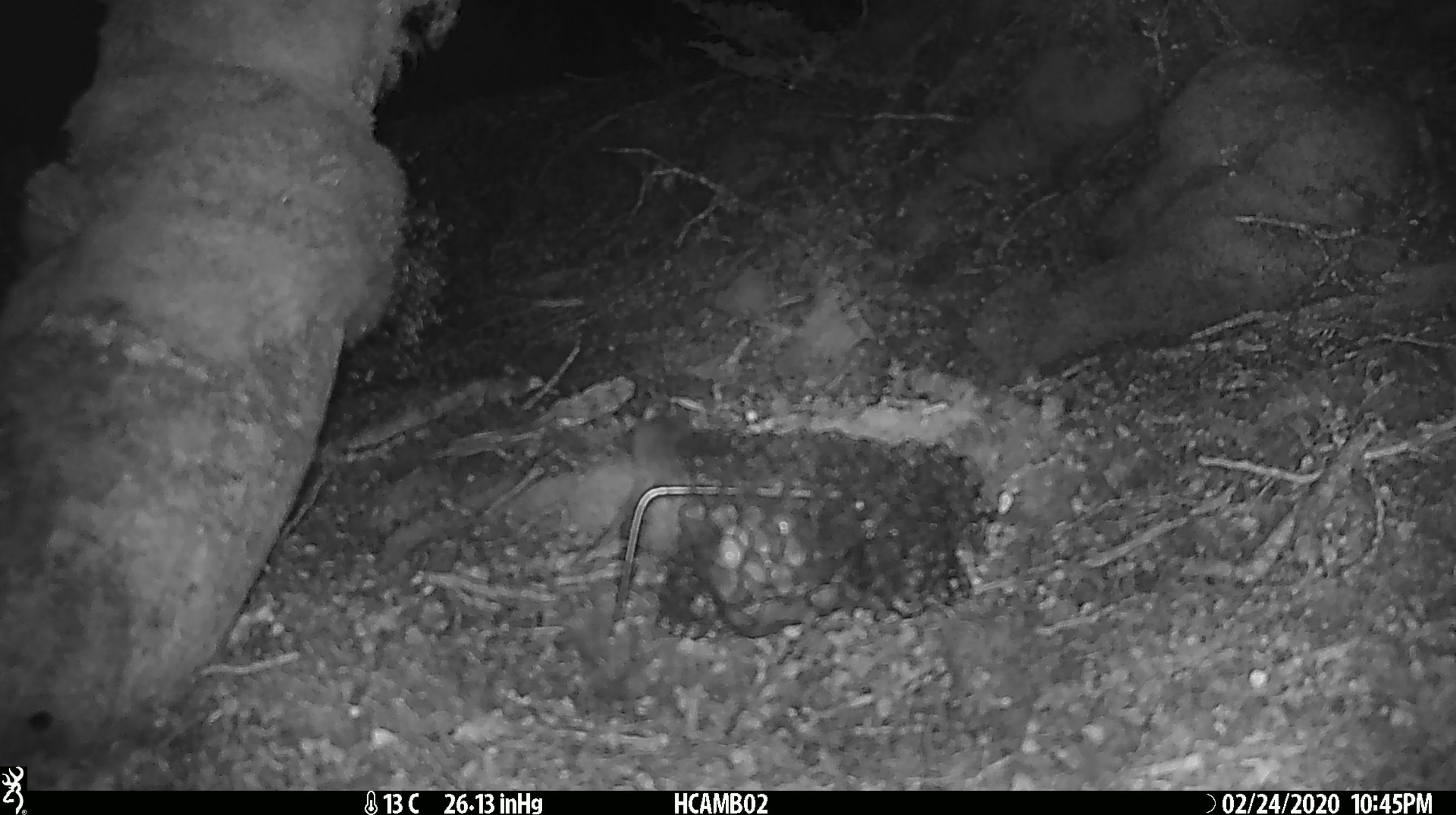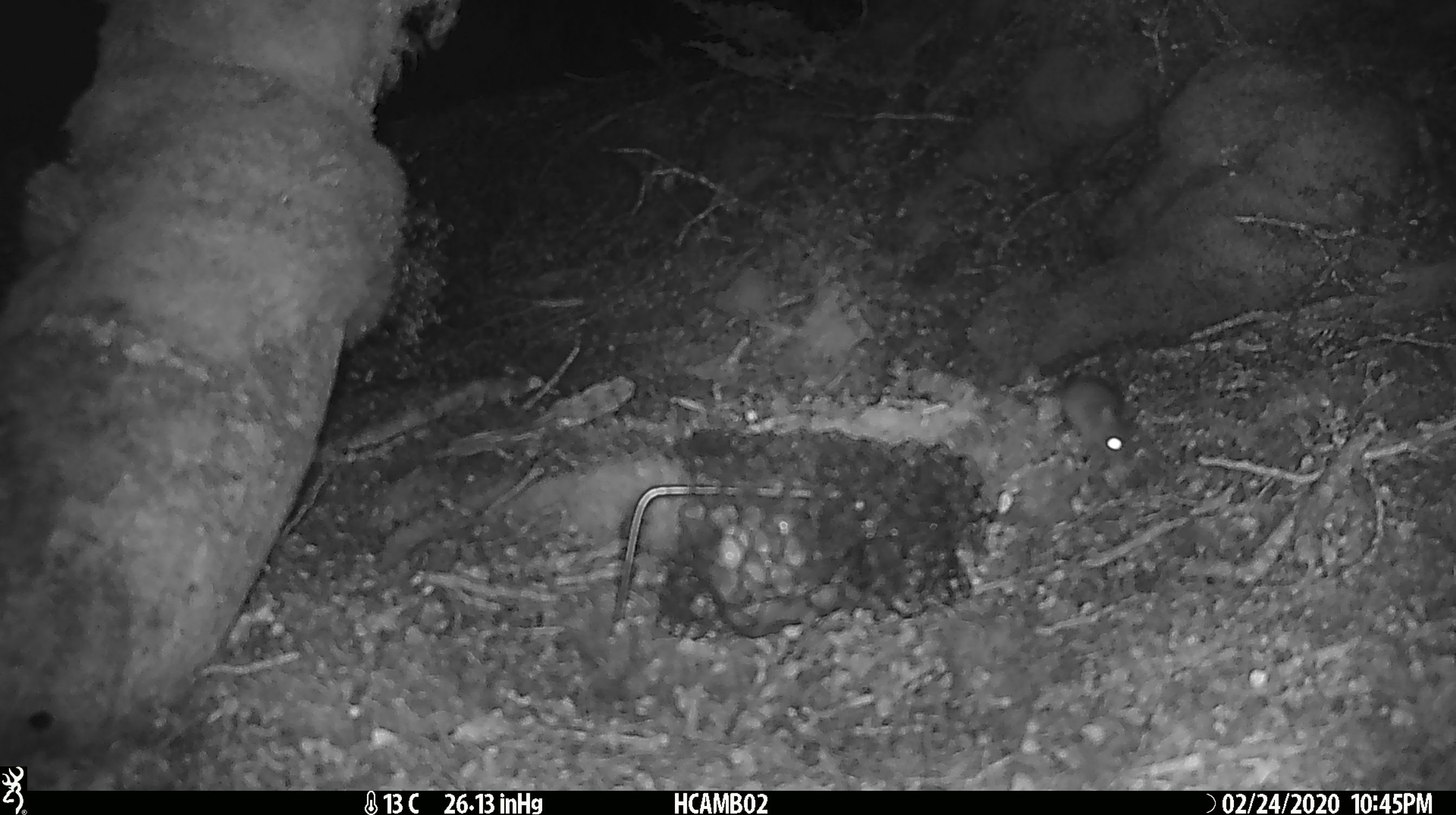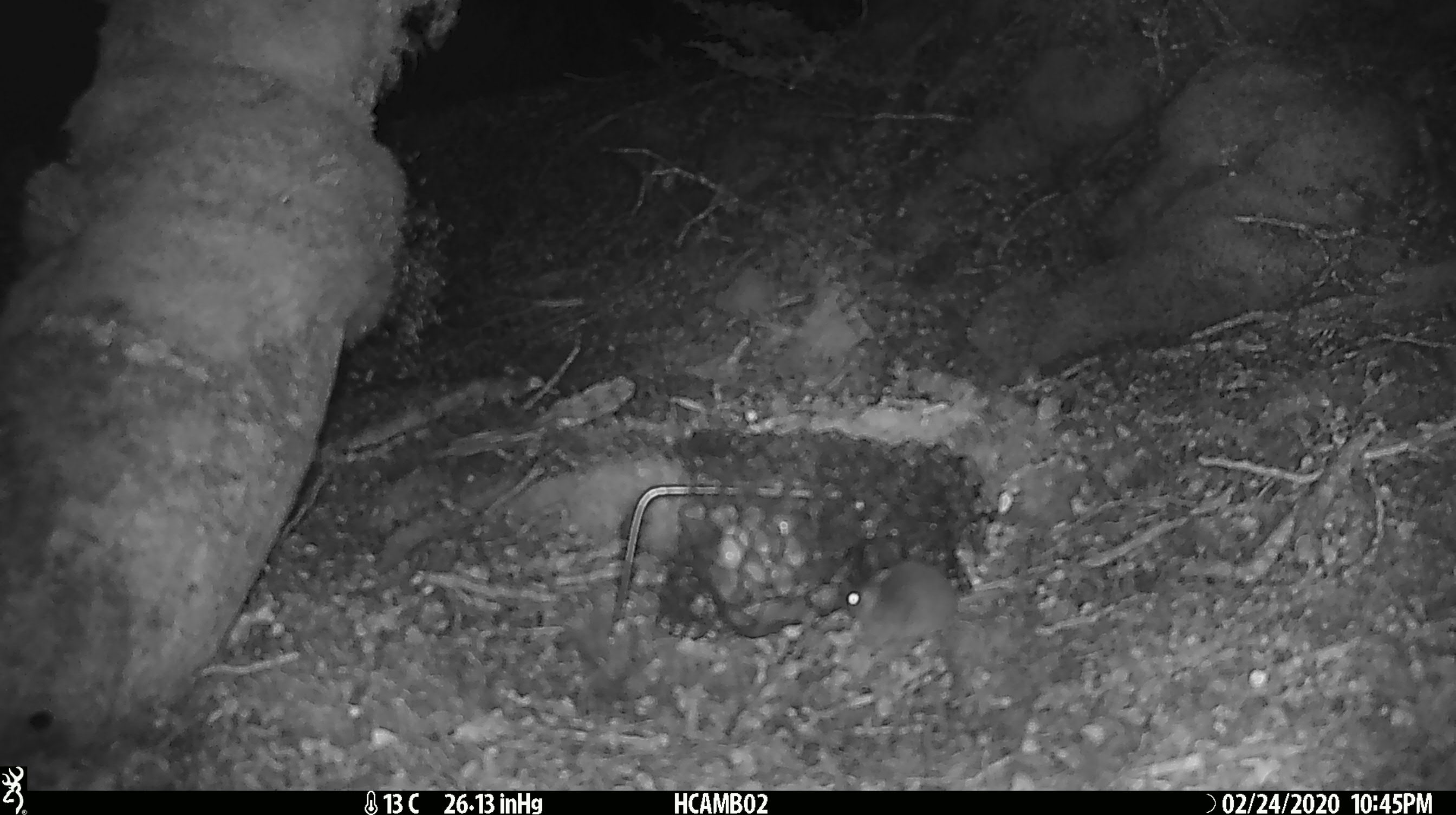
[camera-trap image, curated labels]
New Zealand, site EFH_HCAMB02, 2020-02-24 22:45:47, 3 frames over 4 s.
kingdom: Animalia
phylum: Chordata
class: Mammalia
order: Rodentia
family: Muridae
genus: Mus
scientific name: Mus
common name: mouse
Mouse (Mus).